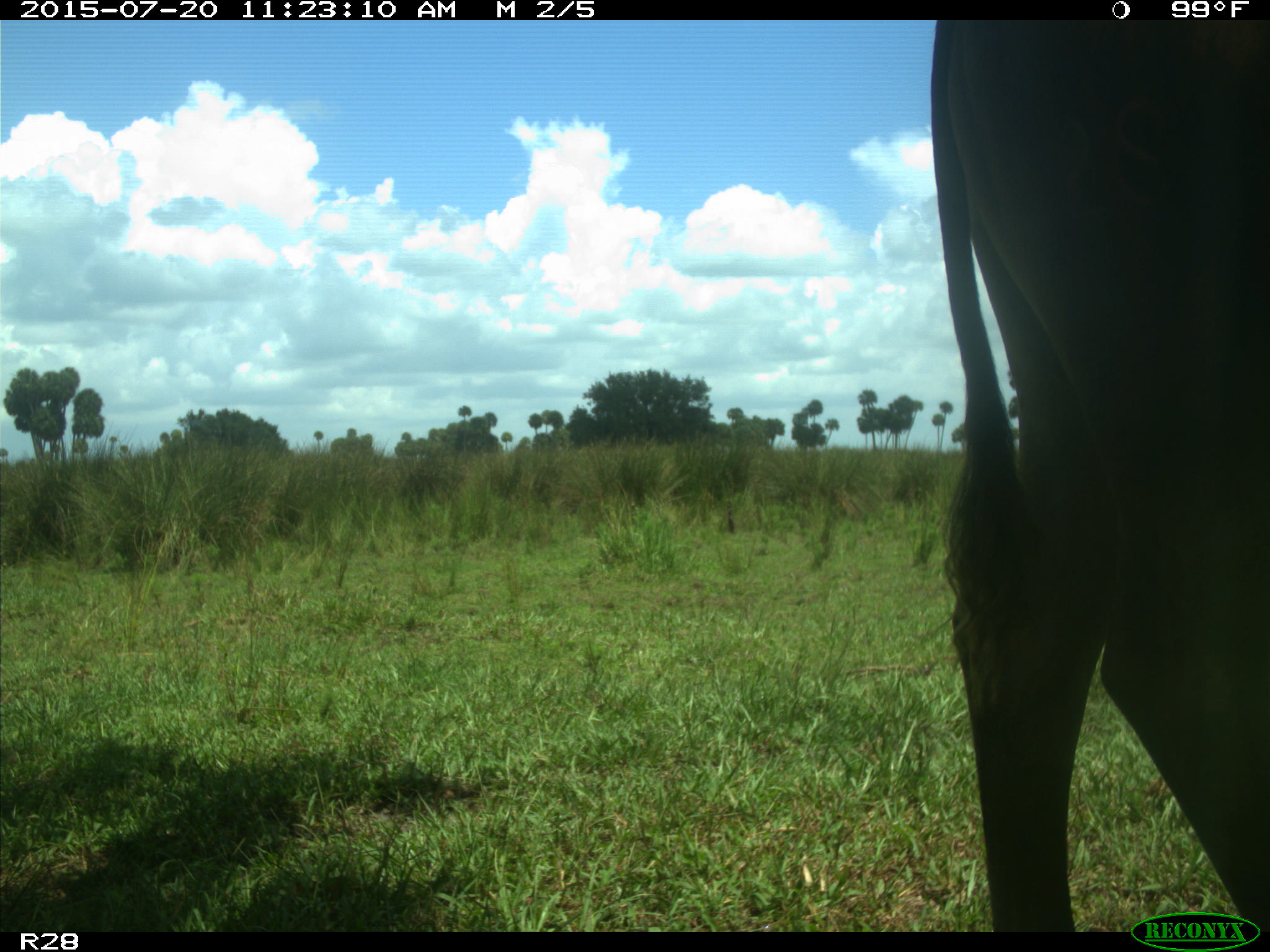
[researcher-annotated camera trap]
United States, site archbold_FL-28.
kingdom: Animalia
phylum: Chordata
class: Mammalia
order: Artiodactyla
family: Bovidae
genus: Bos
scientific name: Bos taurus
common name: domestic cow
Bos taurus (domestic cow).